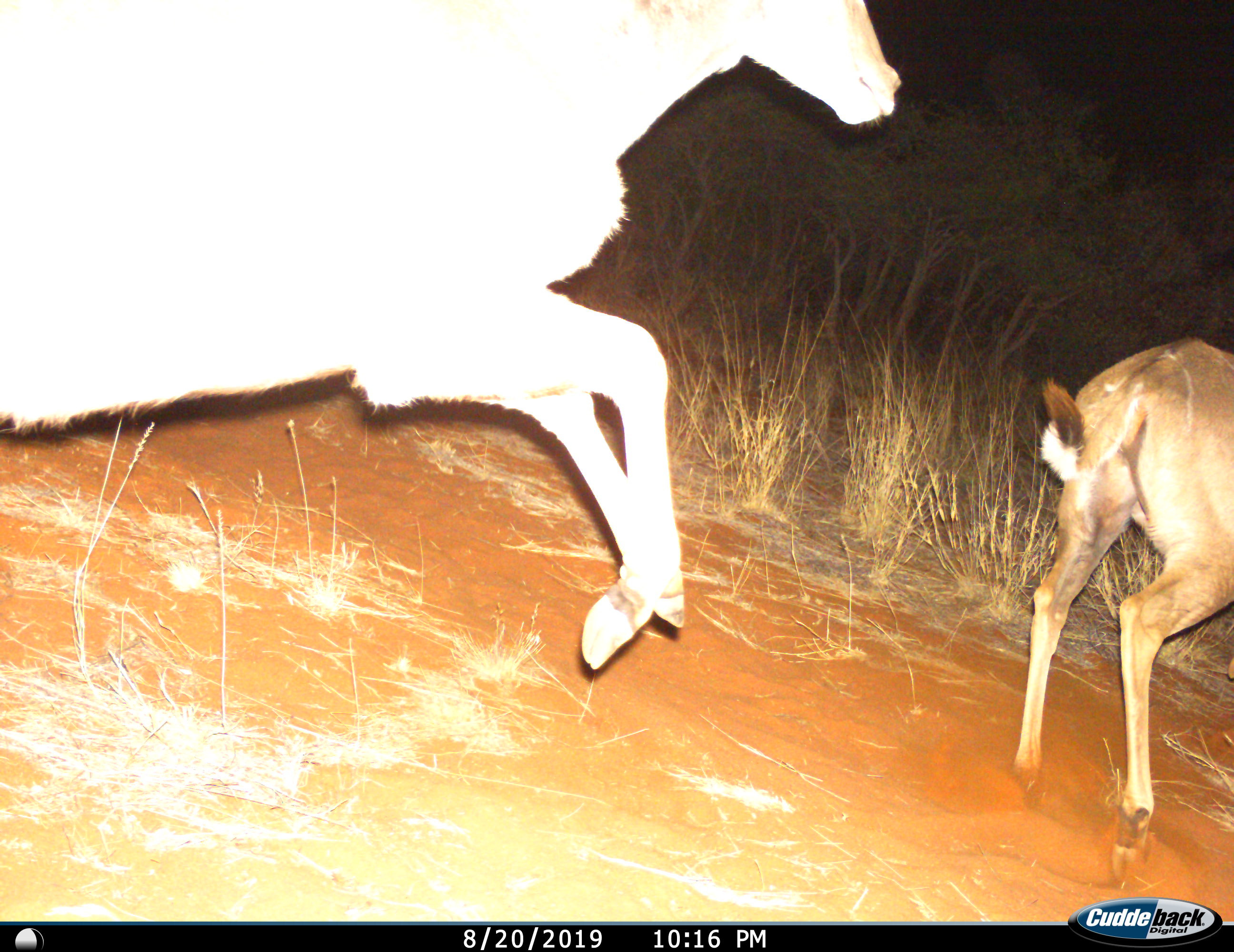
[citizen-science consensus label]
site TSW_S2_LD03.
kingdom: Animalia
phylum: Chordata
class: Mammalia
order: Artiodactyla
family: Bovidae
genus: Tragelaphus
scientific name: Tragelaphus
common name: kudu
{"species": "kudu (Tragelaphus)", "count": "2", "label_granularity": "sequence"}